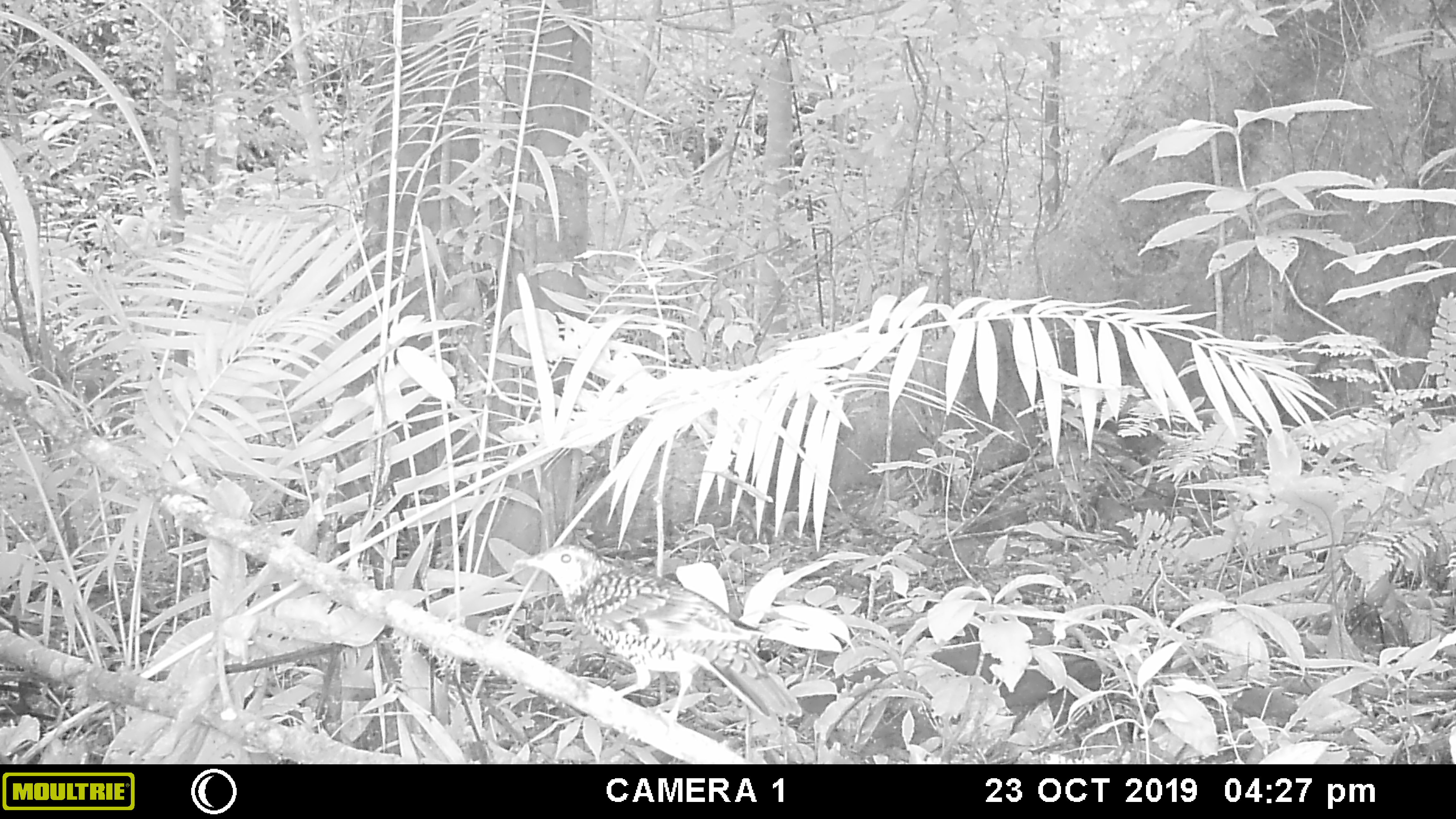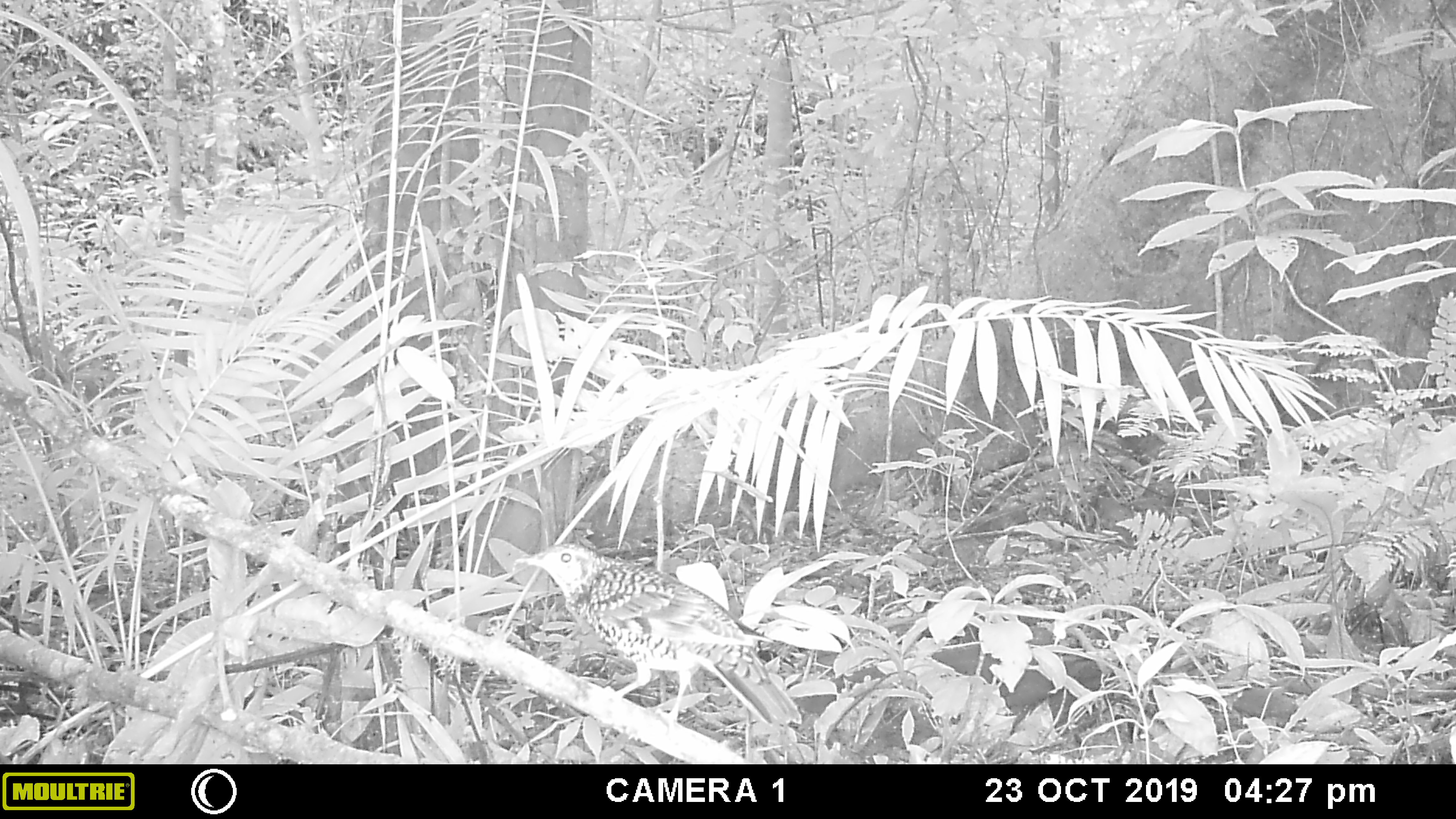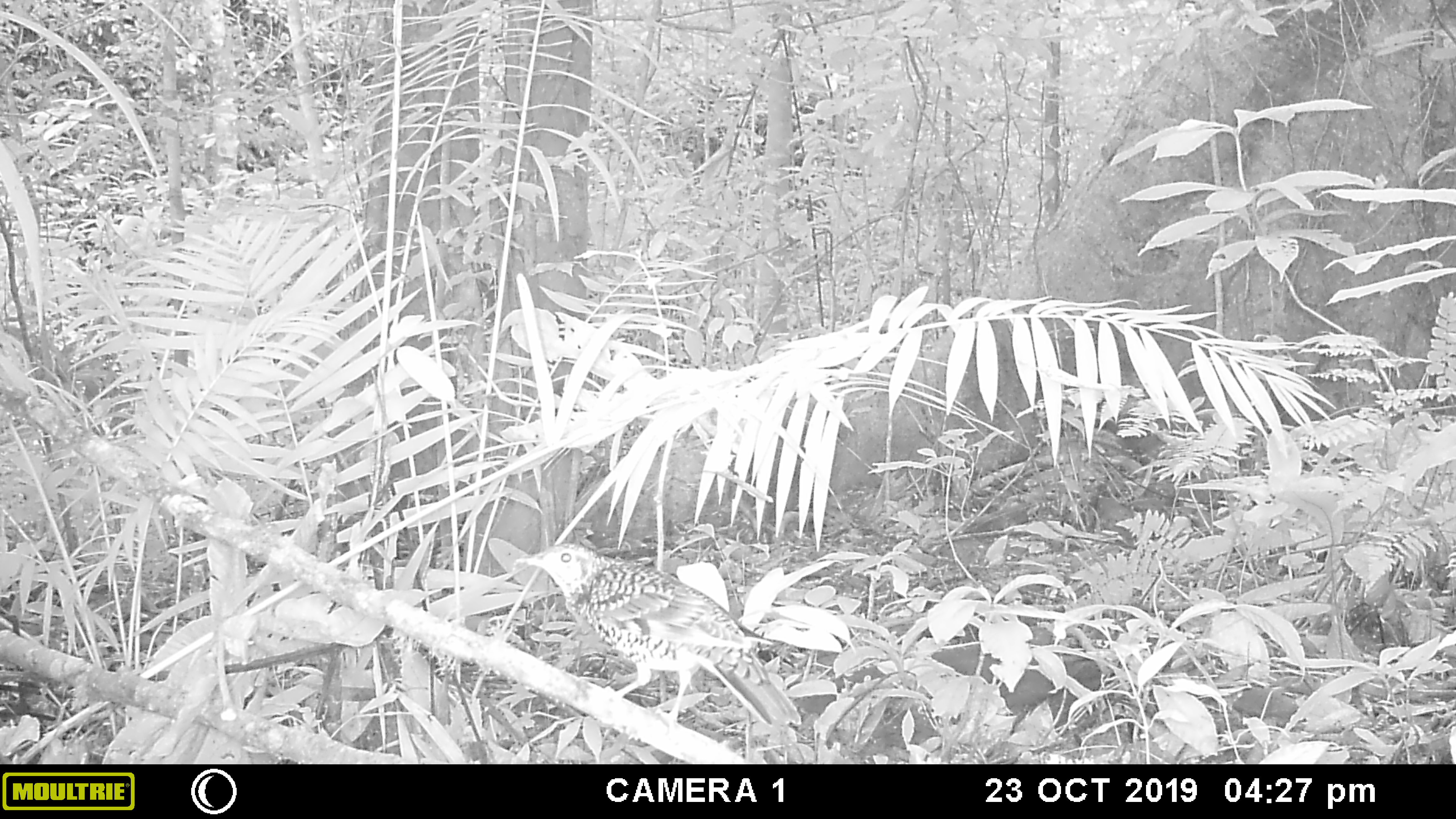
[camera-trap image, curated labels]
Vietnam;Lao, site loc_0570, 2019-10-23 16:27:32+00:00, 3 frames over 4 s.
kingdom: Animalia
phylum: Chordata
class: Aves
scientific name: Aves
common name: bird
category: unidentified bird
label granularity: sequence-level